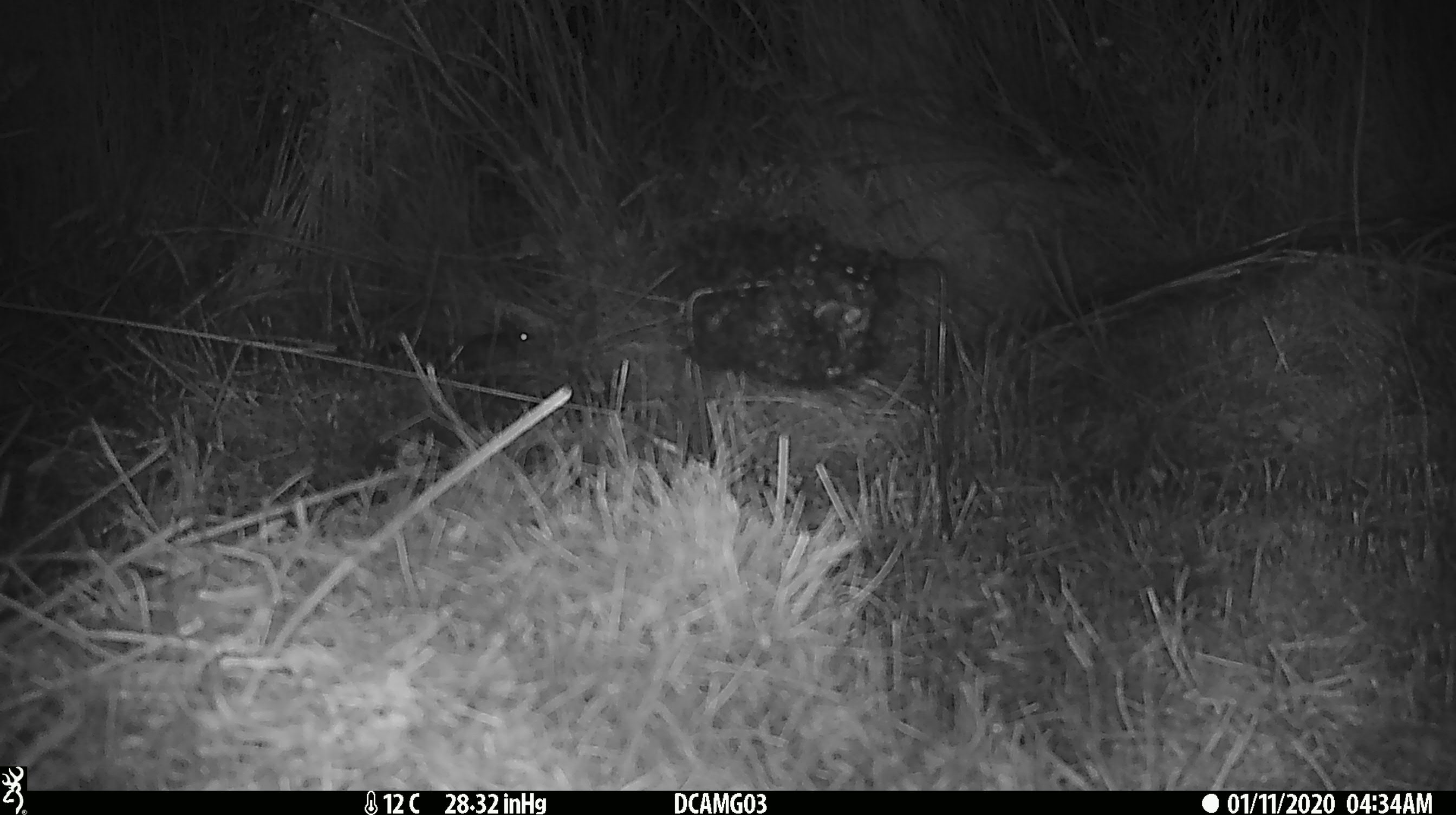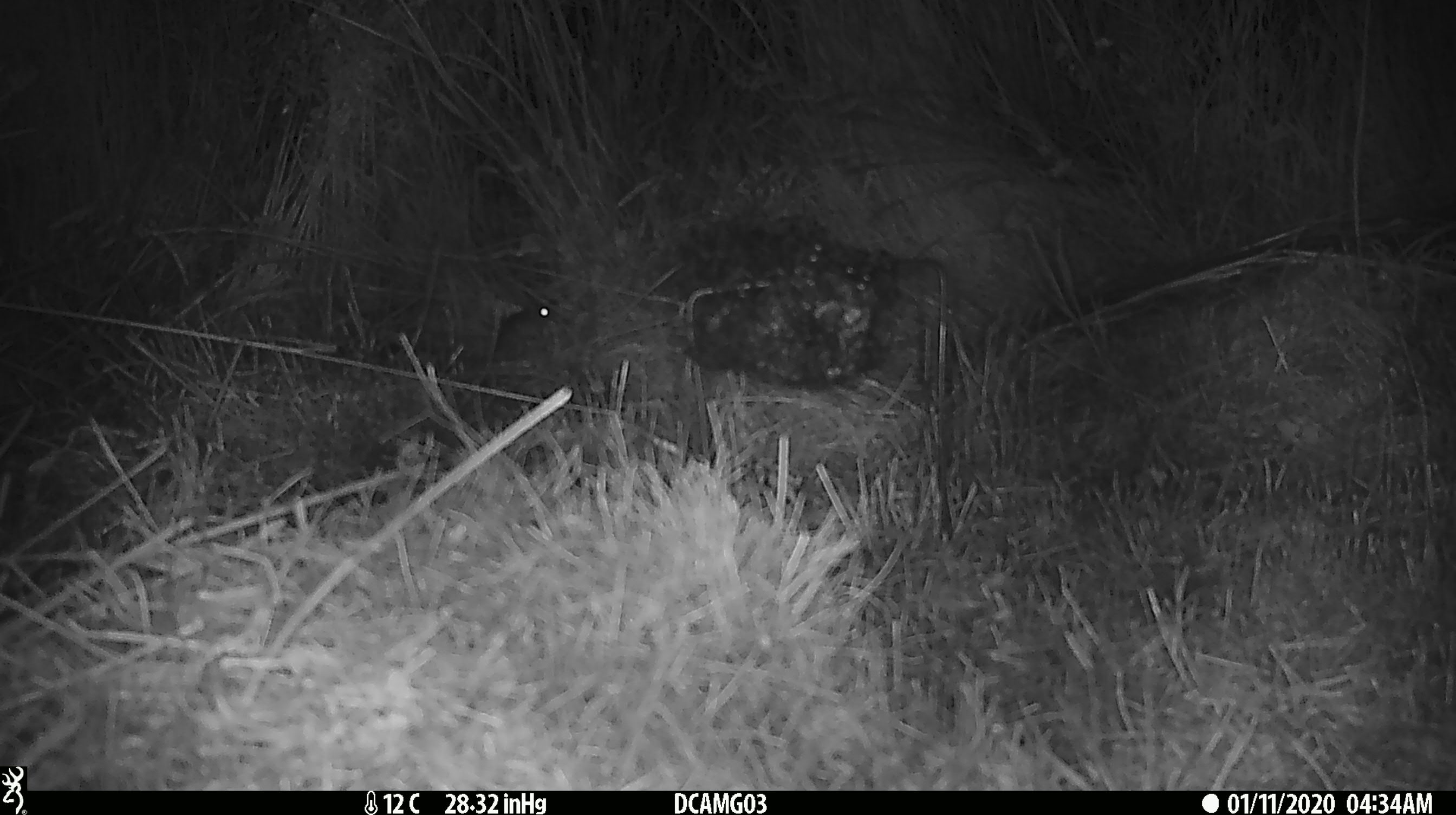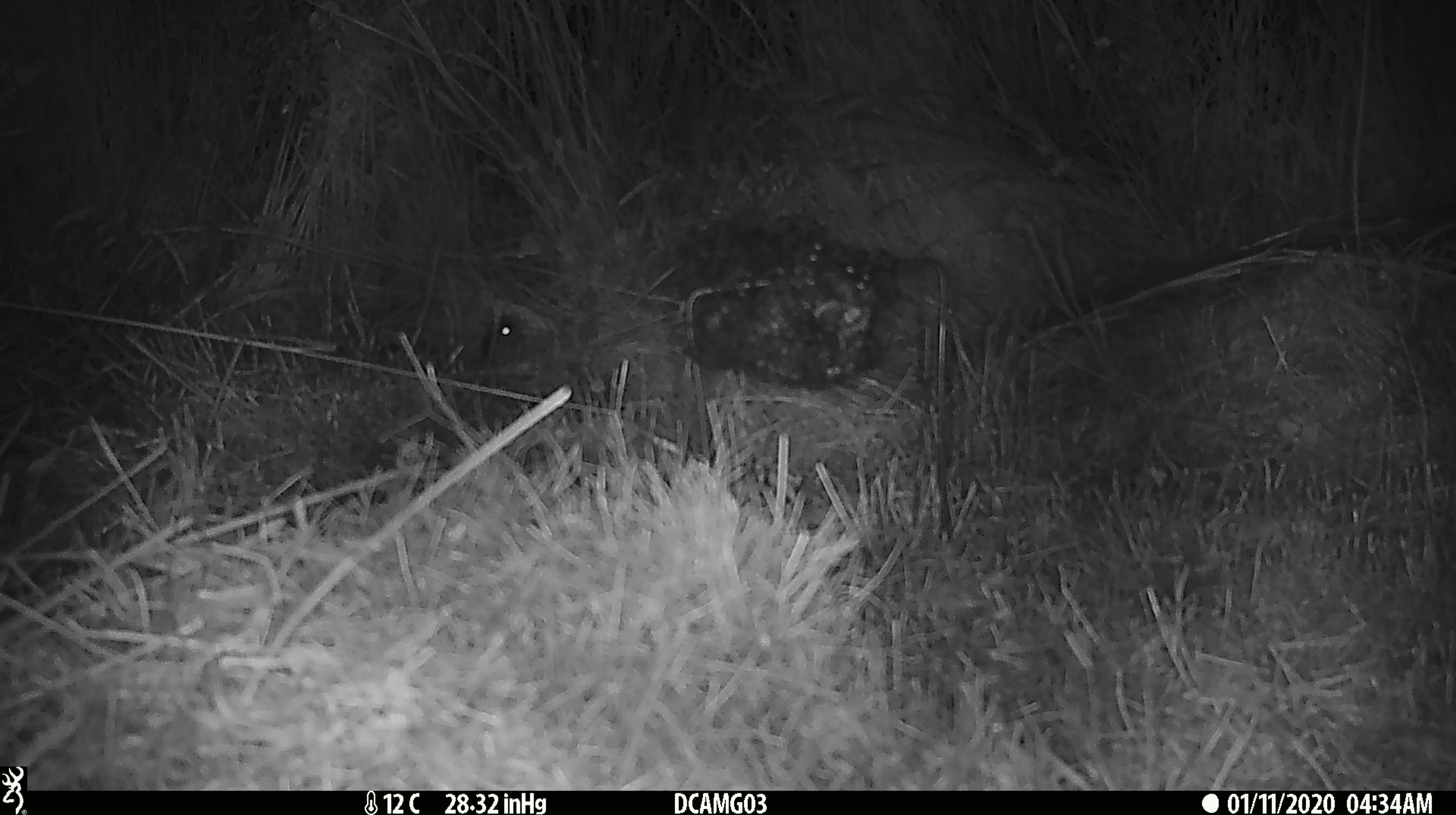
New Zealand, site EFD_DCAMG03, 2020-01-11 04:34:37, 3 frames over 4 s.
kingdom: Animalia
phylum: Chordata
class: Mammalia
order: Rodentia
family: Muridae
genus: Mus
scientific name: Mus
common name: mouse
Mouse (Mus).